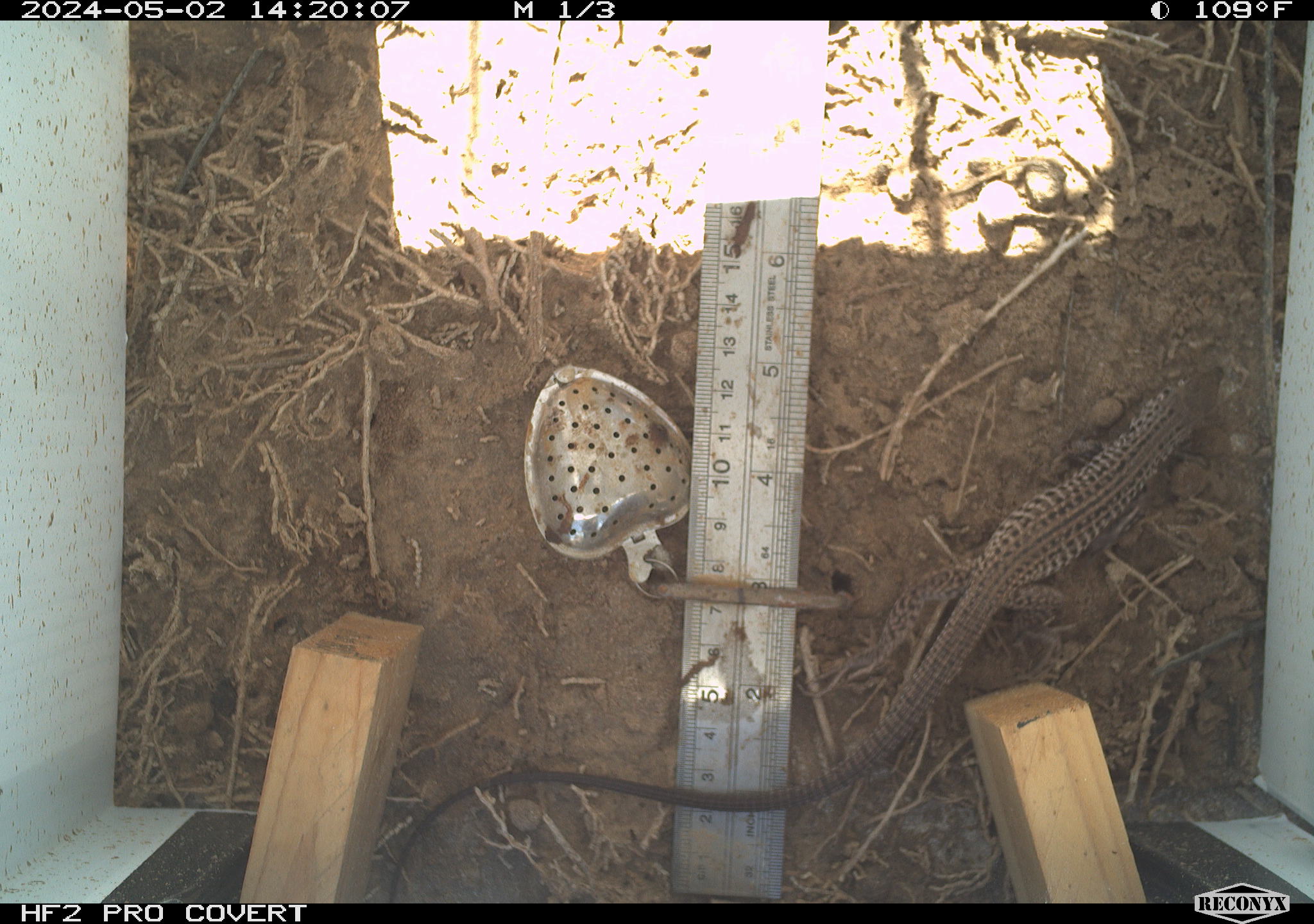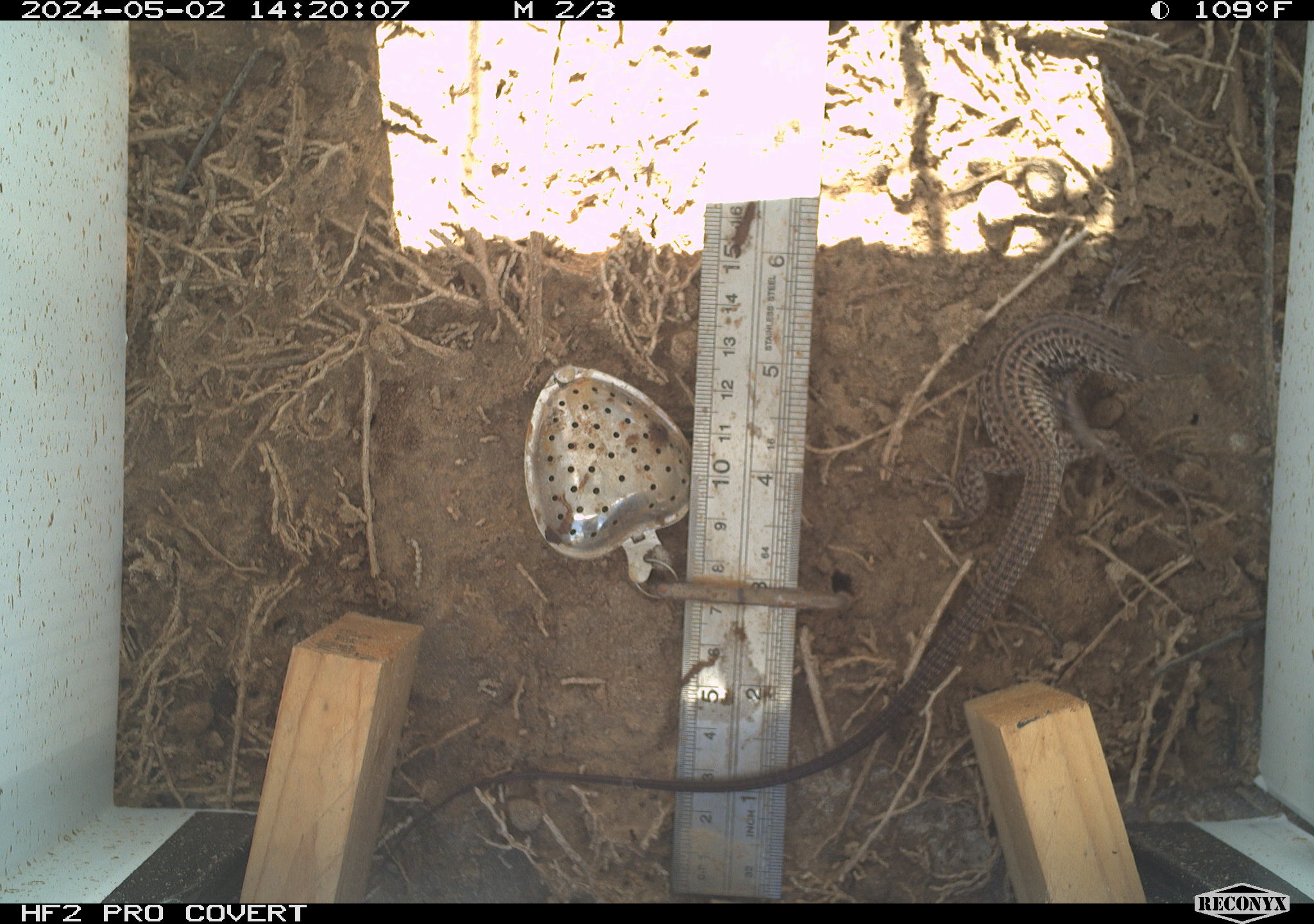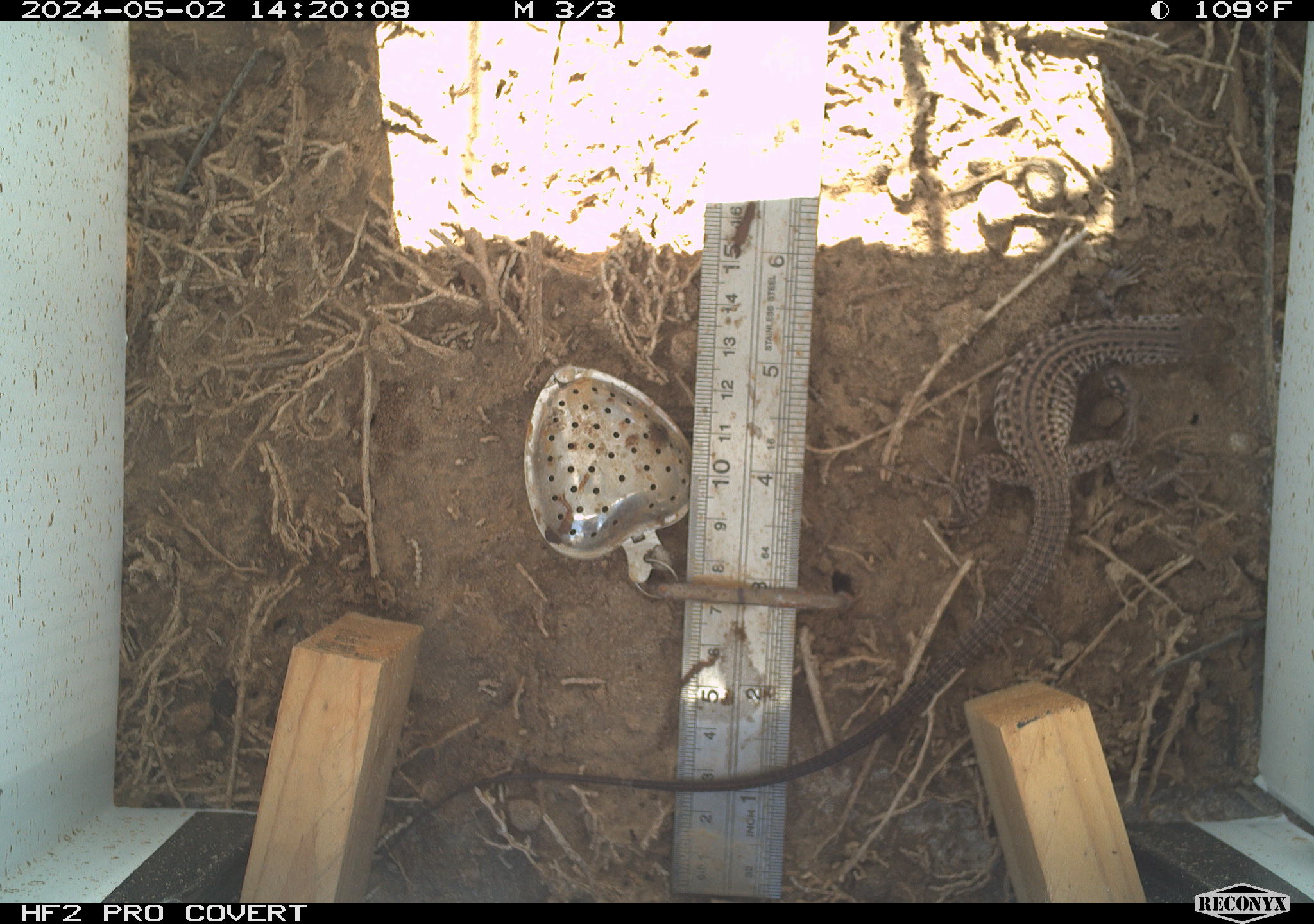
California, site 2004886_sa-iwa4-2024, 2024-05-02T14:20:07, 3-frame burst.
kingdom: Animalia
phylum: Chordata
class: Reptilia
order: Squamata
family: Teiidae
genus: Aspidoscelis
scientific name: Aspidoscelis tigris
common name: western whiptail